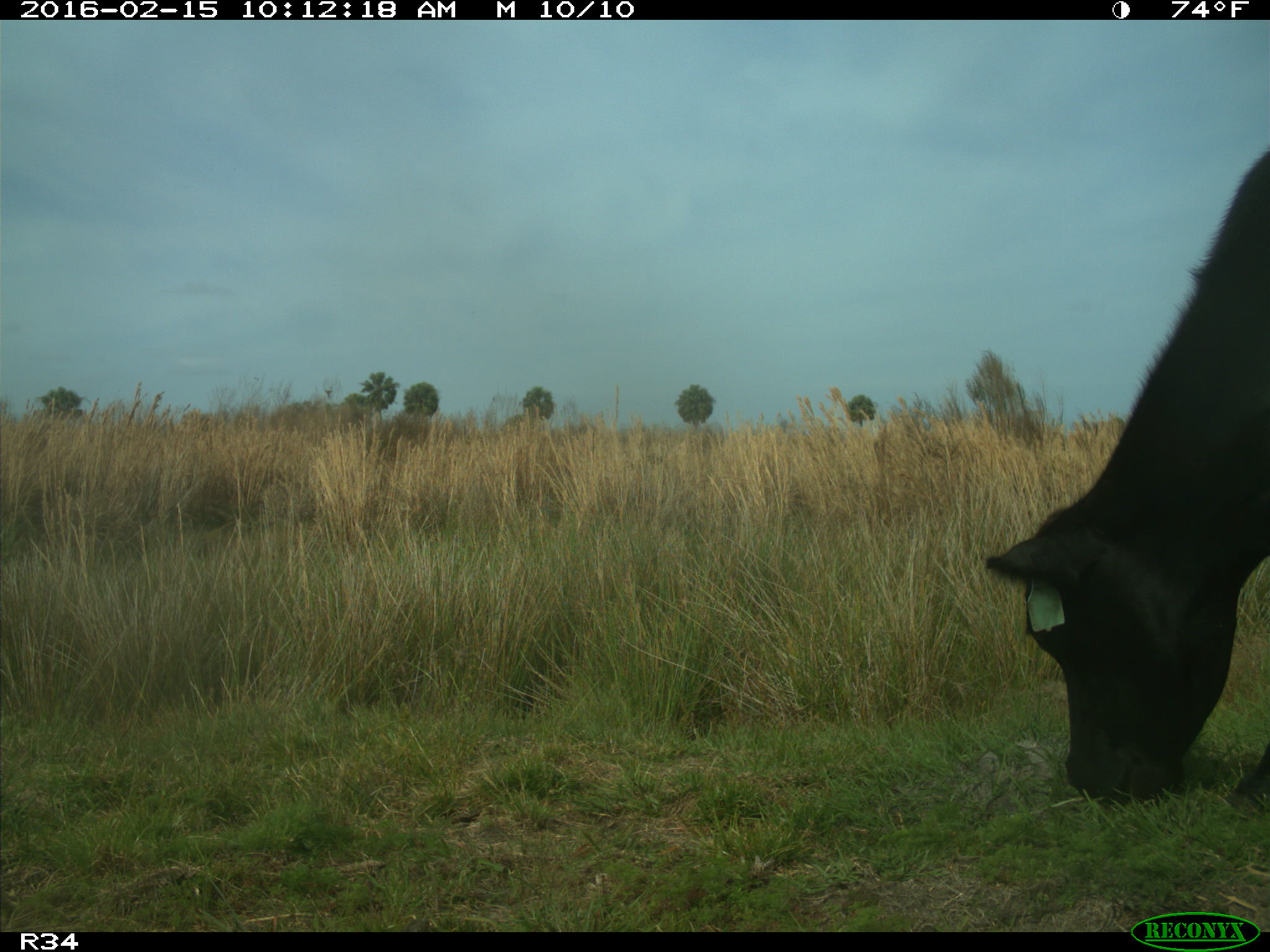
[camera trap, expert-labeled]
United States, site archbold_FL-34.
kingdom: Animalia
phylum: Chordata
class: Mammalia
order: Artiodactyla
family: Bovidae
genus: Bos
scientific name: Bos taurus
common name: domestic cow